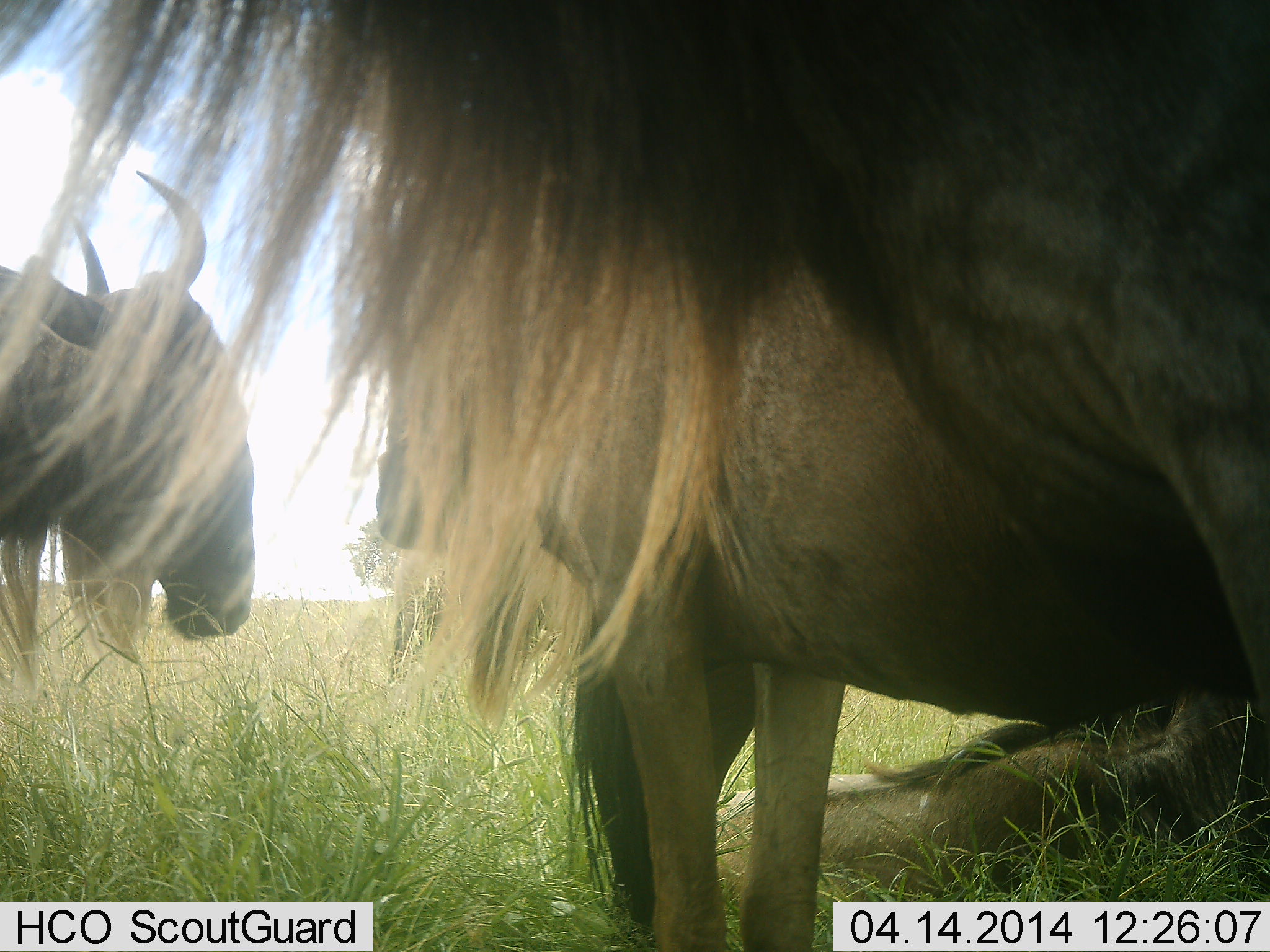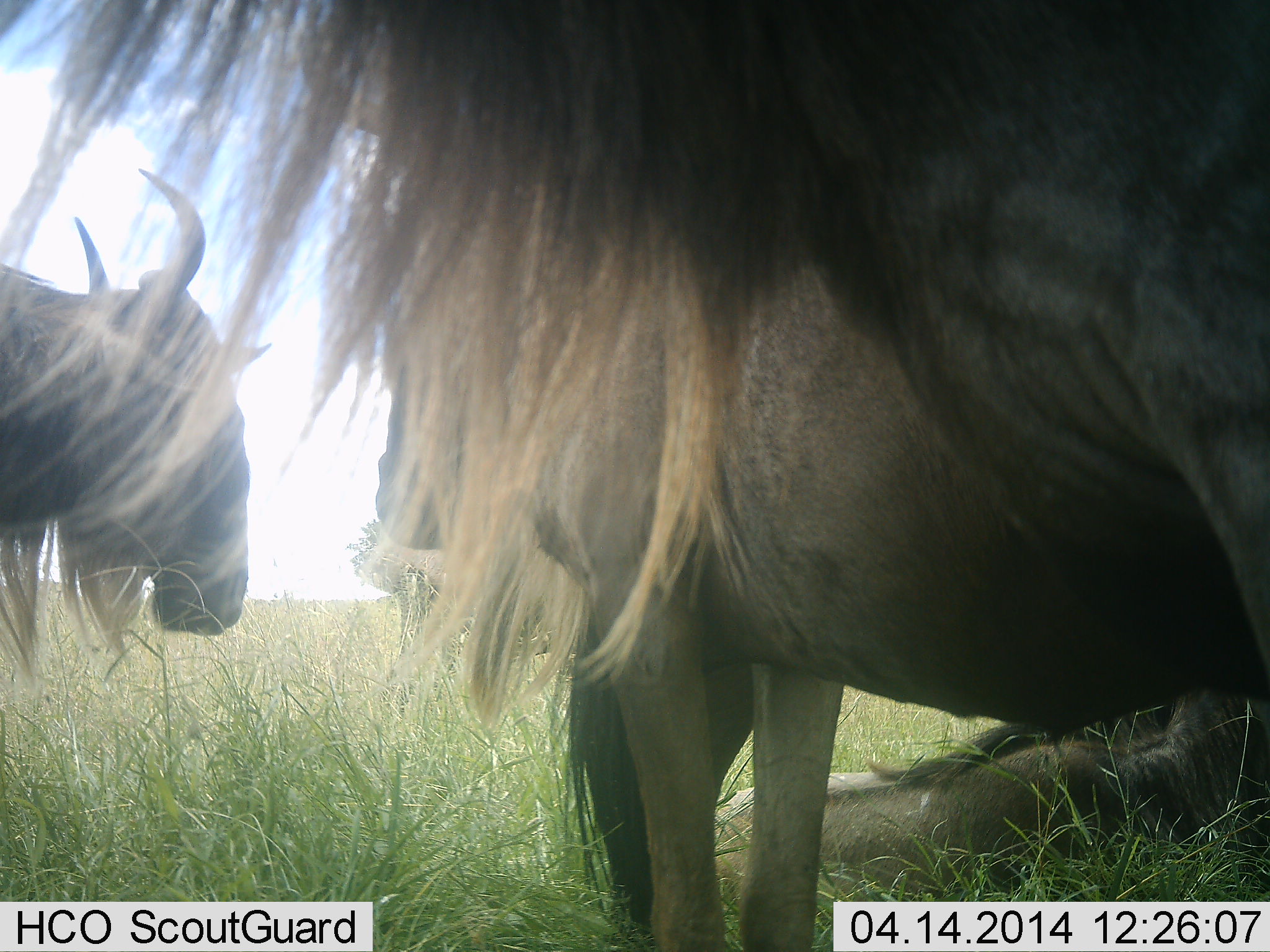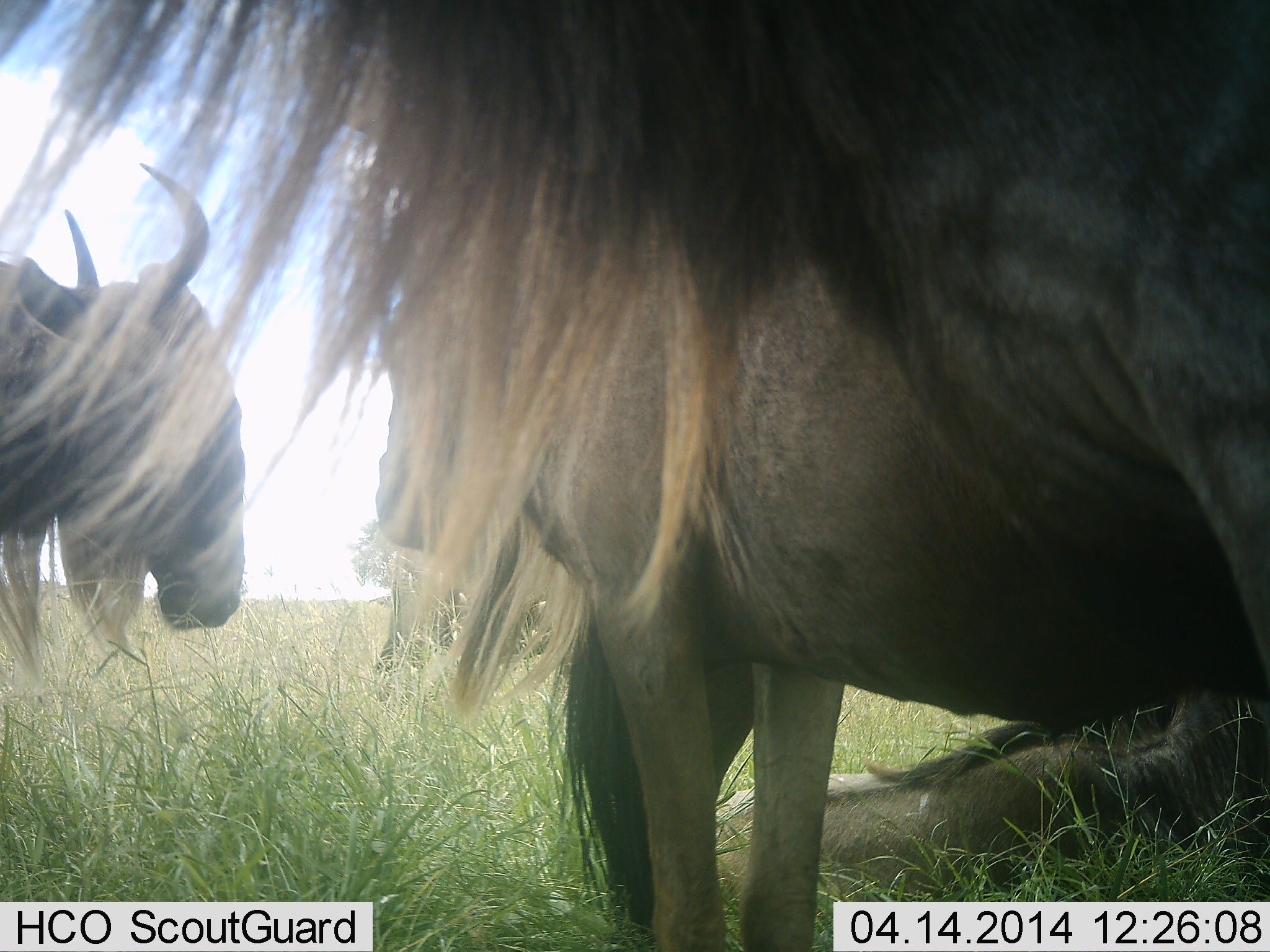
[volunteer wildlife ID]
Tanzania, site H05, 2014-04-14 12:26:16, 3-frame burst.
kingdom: Animalia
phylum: Chordata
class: Mammalia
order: Artiodactyla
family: Bovidae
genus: Connochaetes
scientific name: Connochaetes taurinus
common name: blue wildebeest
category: wildebeest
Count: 4.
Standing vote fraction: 100%.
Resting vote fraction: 90%.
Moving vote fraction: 0%.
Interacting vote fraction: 10%.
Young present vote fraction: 10%.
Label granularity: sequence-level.